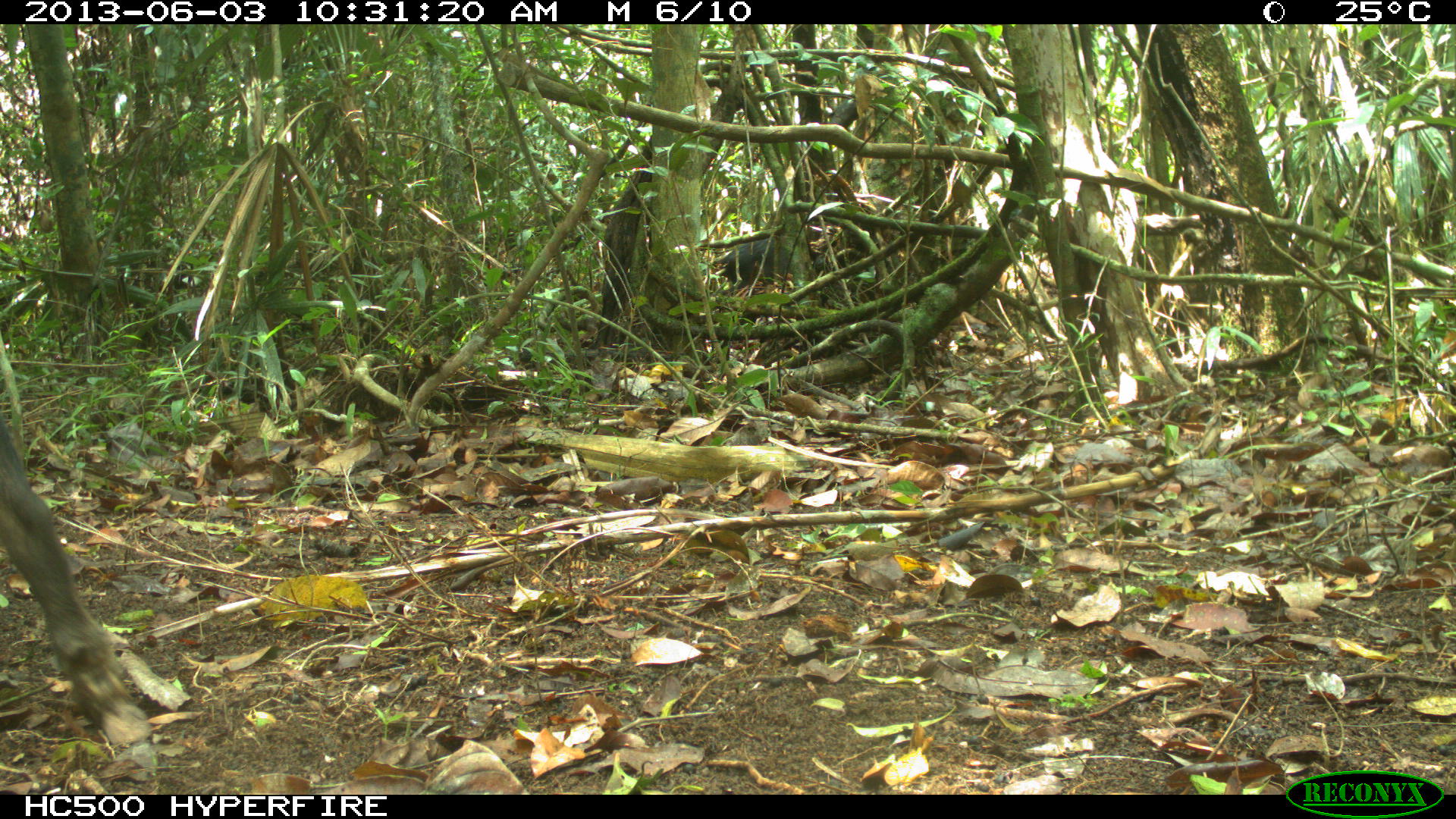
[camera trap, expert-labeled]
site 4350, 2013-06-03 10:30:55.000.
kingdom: Animalia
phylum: Chordata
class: Mammalia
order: Artiodactyla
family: Tayassuidae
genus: Tayassu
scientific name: Tayassu pecari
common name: white-lipped peccary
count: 6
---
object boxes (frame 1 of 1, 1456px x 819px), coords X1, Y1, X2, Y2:
tayassu pecari: 723, 235, 829, 283